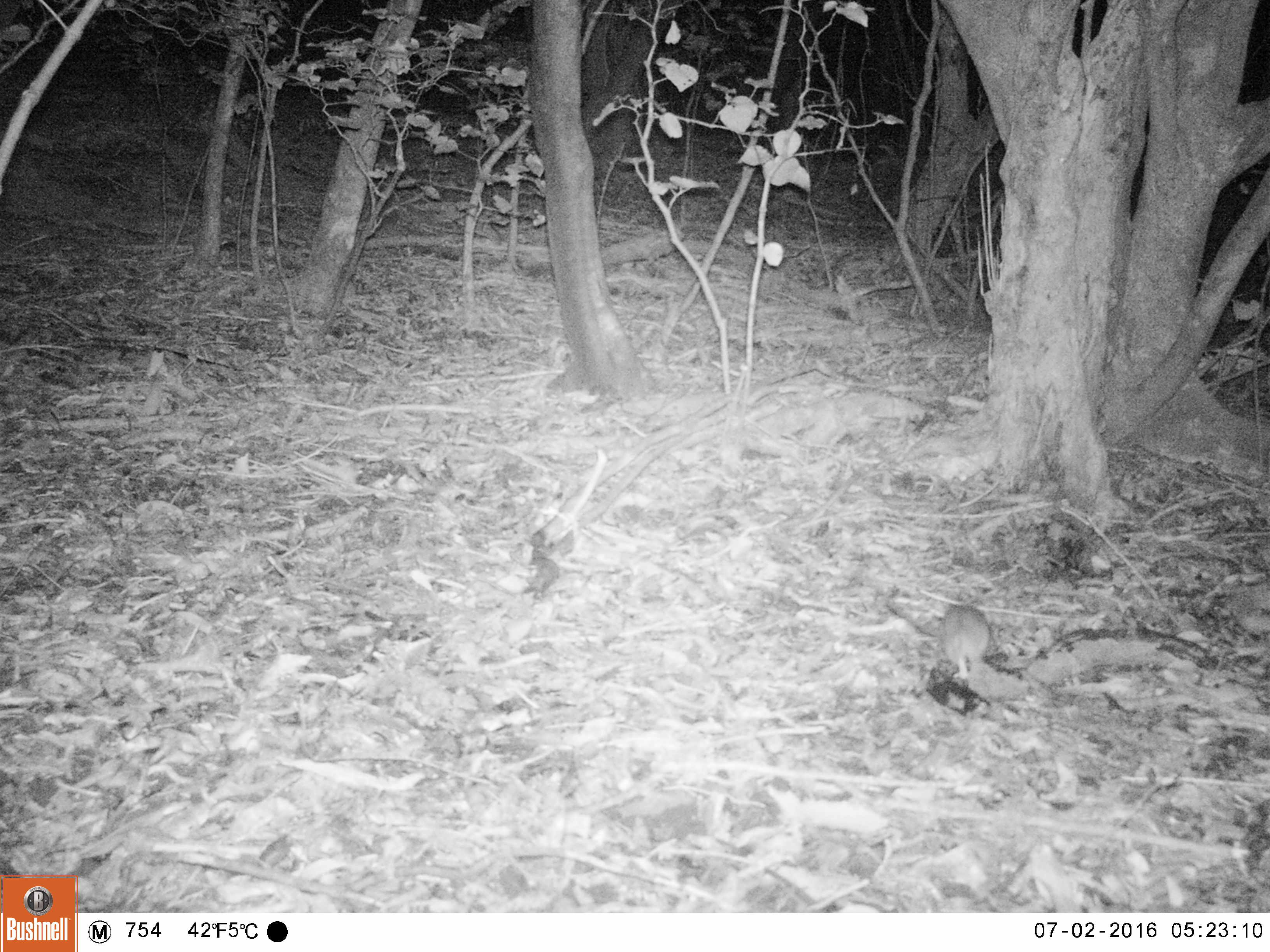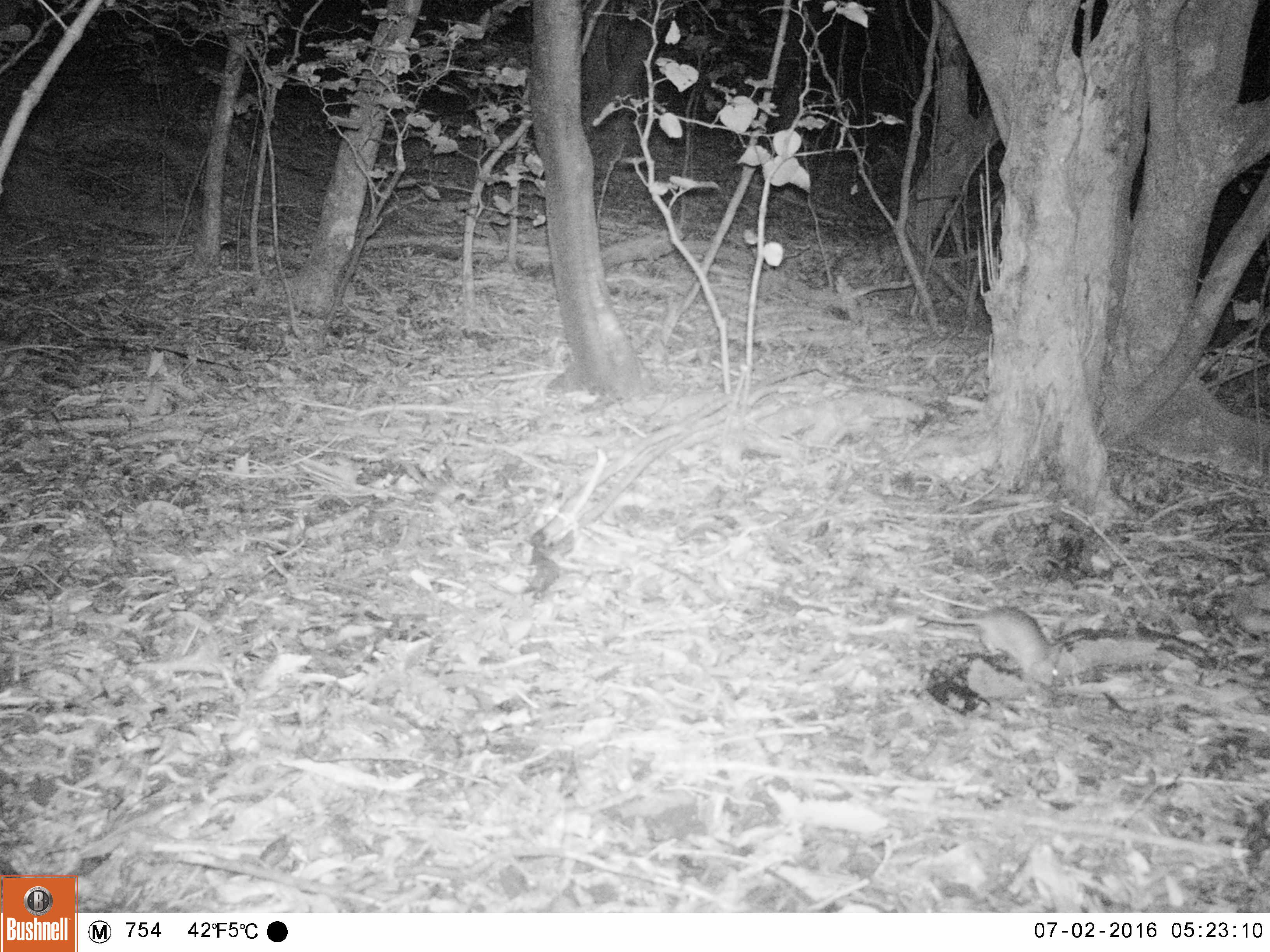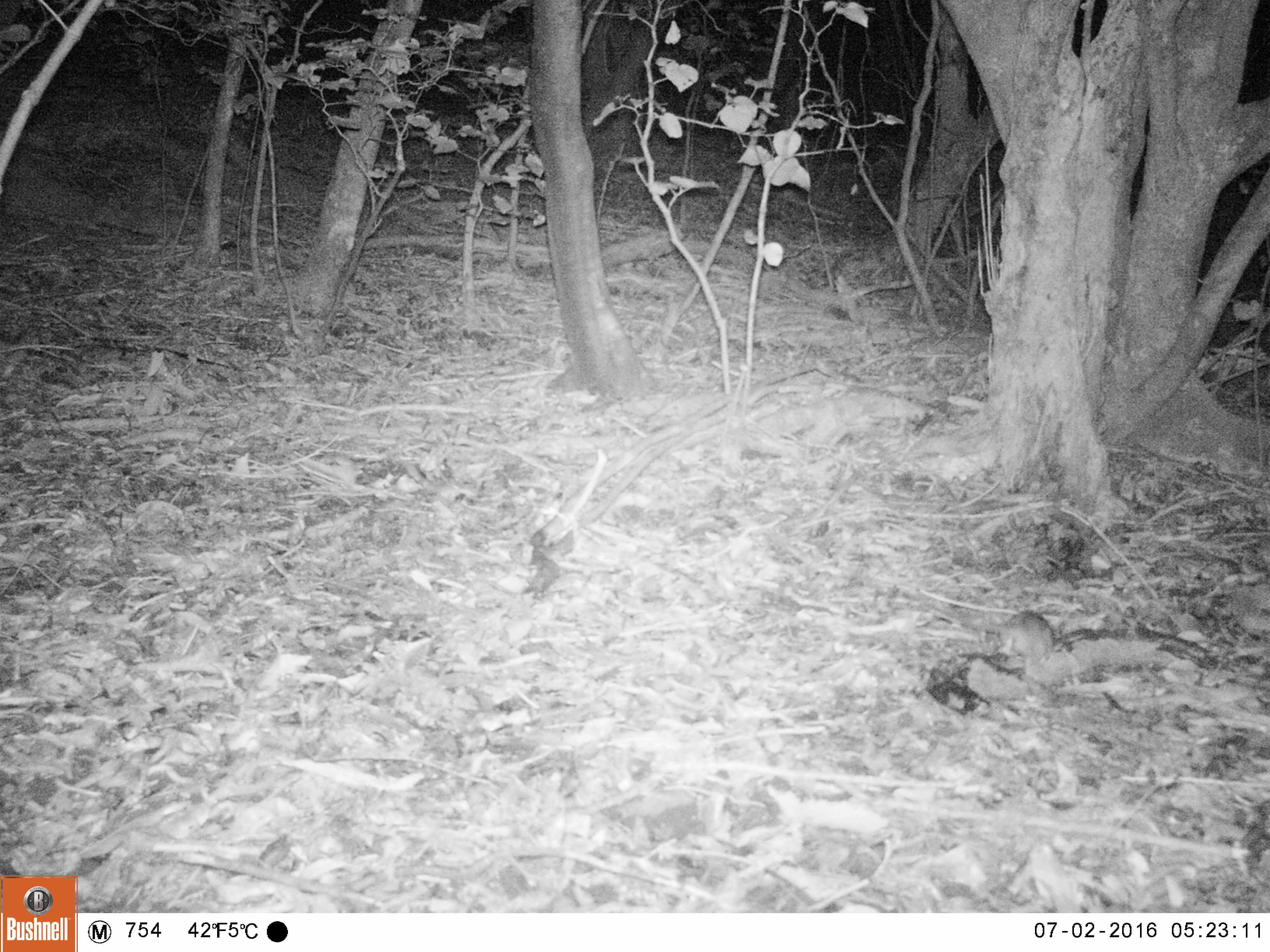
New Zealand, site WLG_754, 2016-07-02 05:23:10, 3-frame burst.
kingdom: Animalia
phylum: Chordata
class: Mammalia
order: Rodentia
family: Muridae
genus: Rattus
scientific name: Rattus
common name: rat